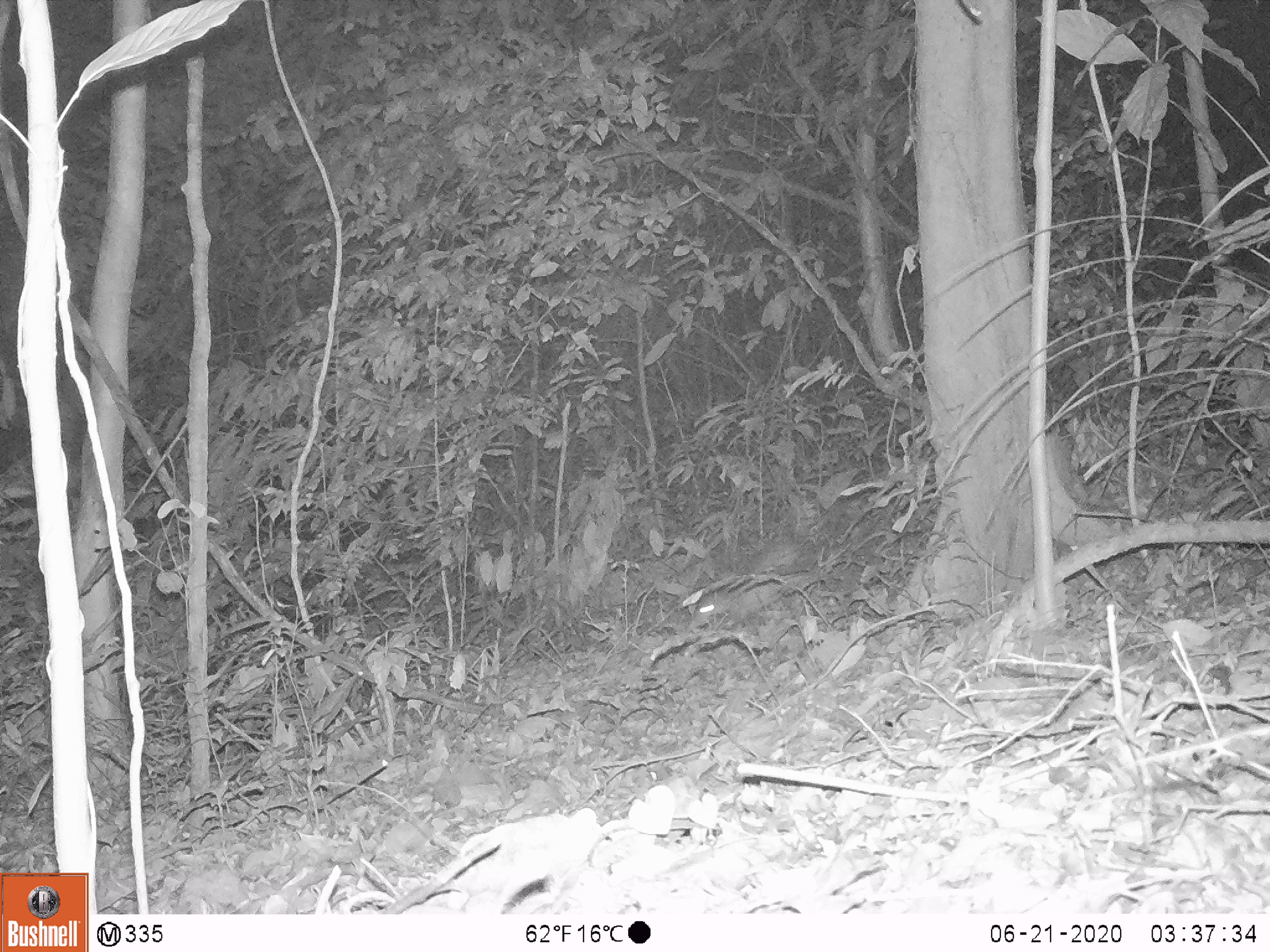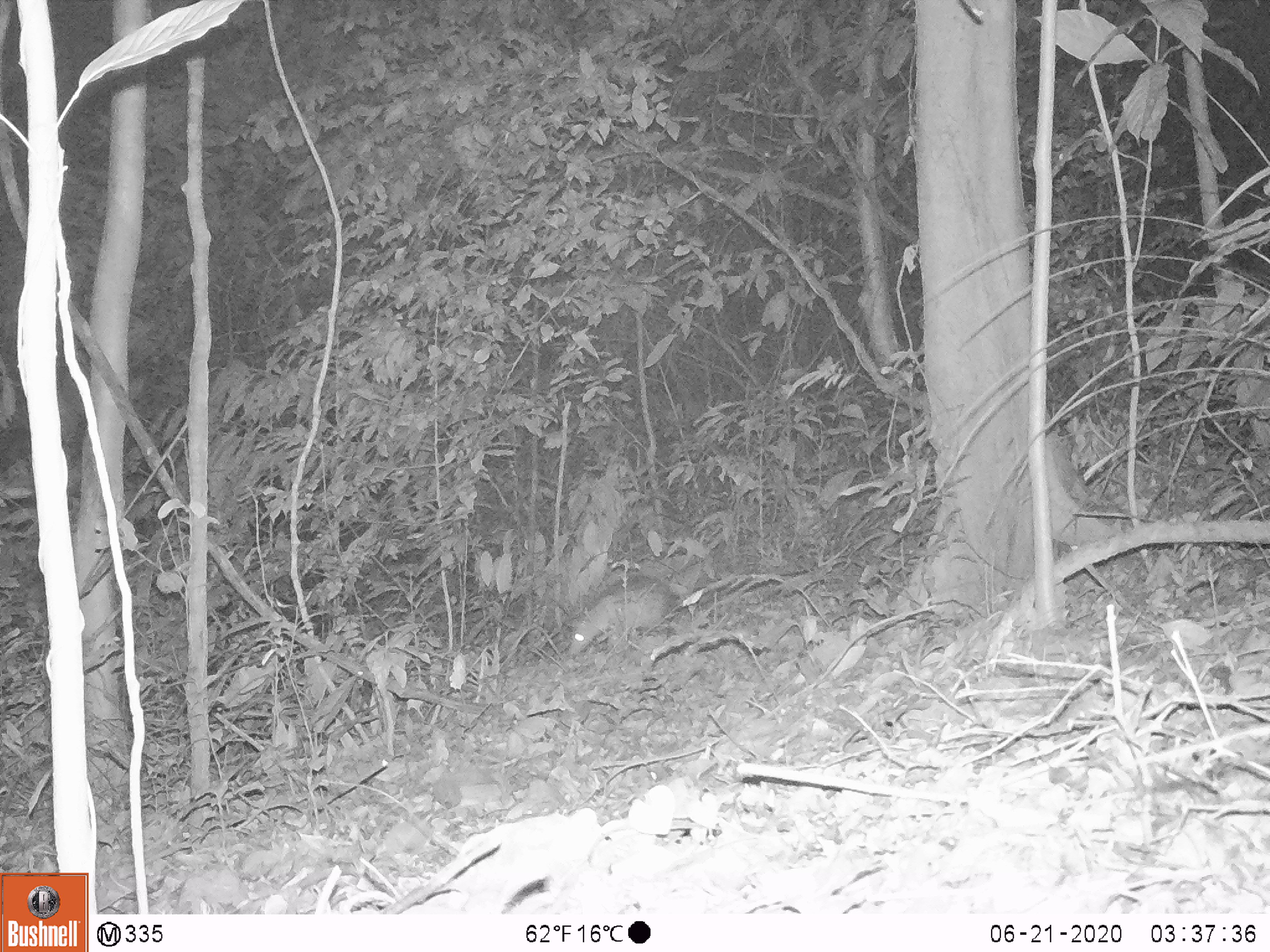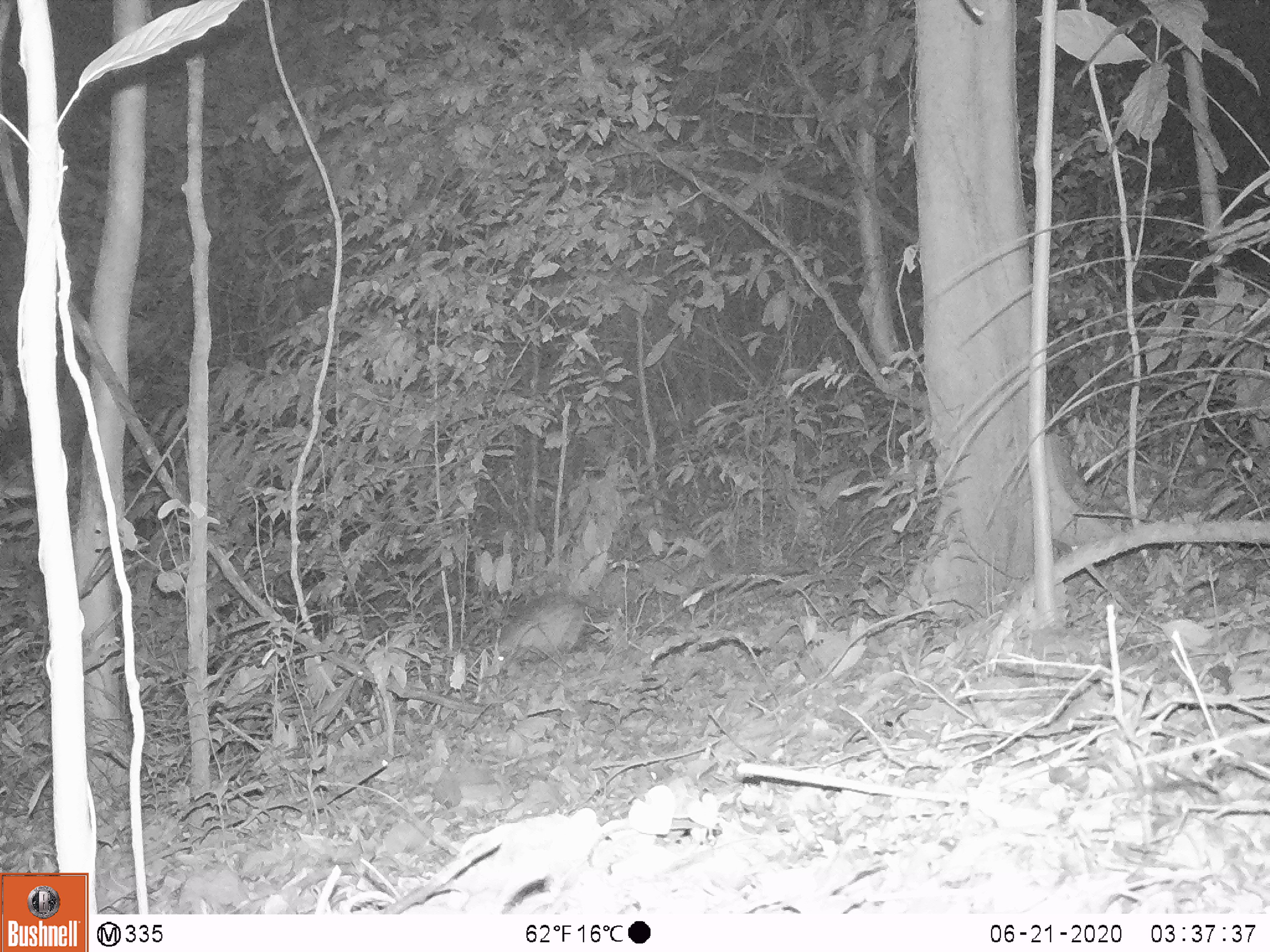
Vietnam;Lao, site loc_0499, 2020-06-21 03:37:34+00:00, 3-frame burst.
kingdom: Animalia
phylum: Chordata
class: Mammalia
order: Rodentia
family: Hystricidae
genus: Atherurus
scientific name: Atherurus macrourus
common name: asiatic brush-tailed porcupine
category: asiatic brush tailed porcupine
Asiatic brush tailed porcupine (asiatic brush-tailed porcupine) (Atherurus macrourus). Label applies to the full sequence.